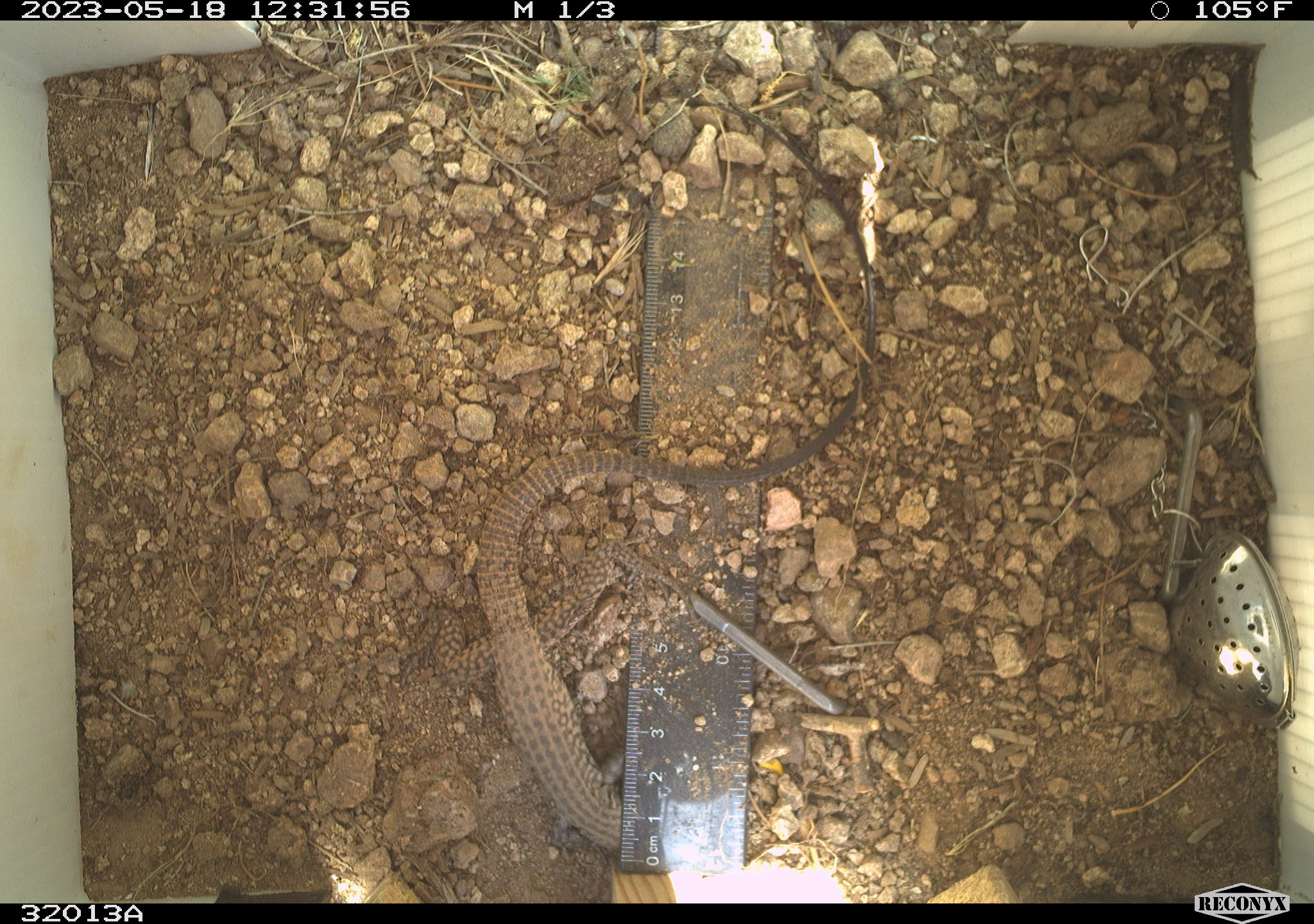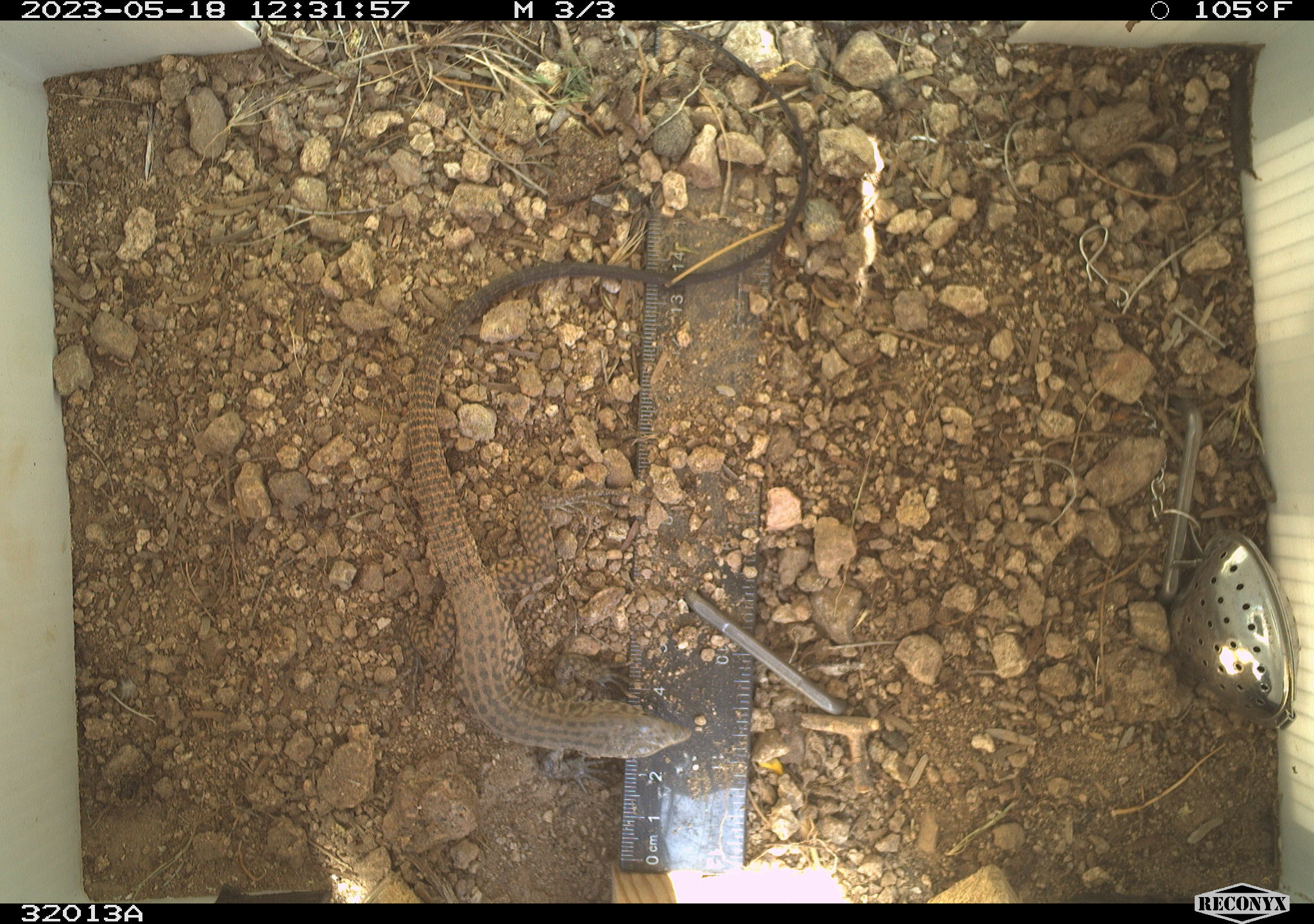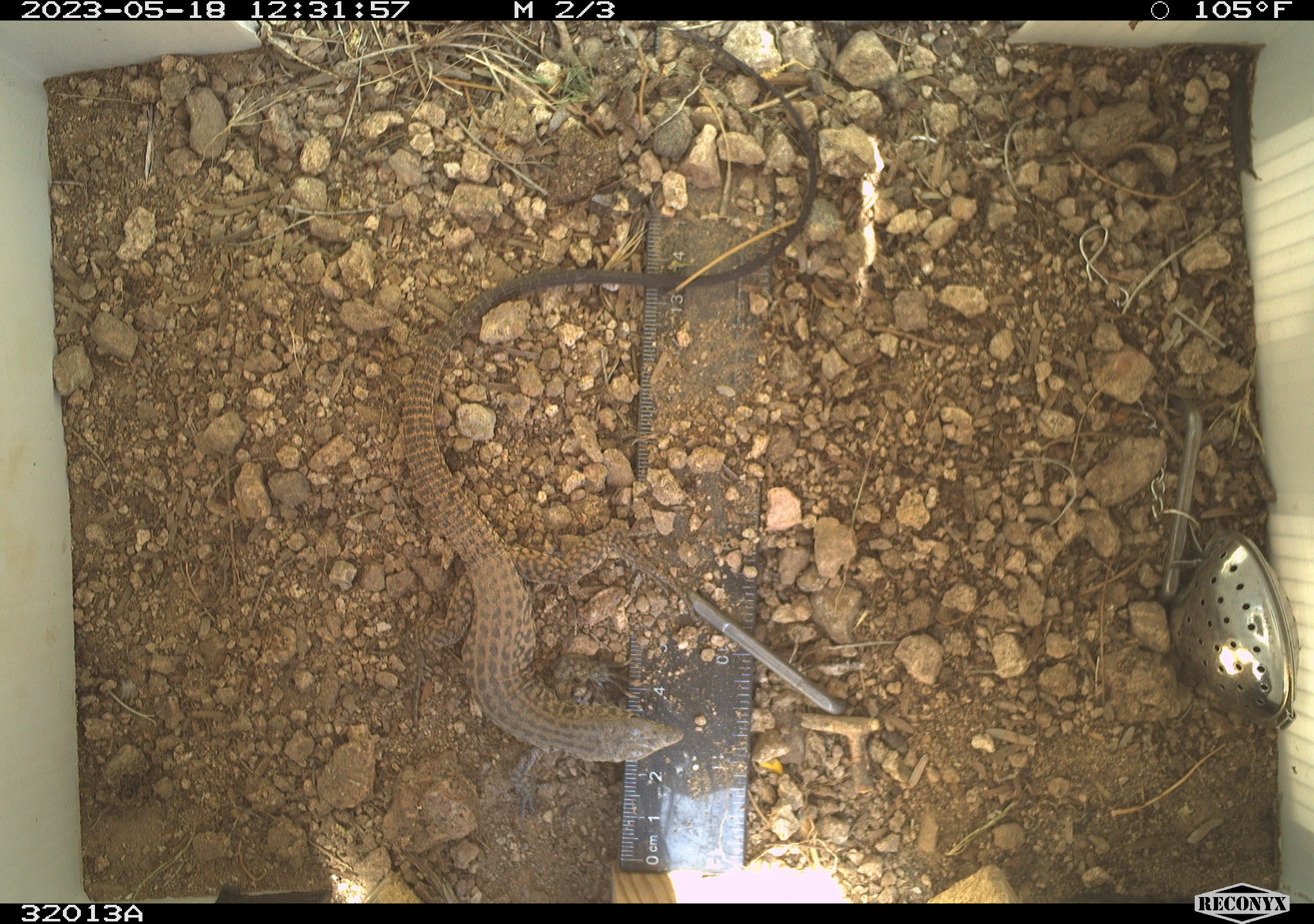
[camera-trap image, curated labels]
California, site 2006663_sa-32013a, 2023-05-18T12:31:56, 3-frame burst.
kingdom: Animalia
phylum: Chordata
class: Reptilia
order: Squamata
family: Teiidae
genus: Aspidoscelis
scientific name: Aspidoscelis tigris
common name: western whiptail